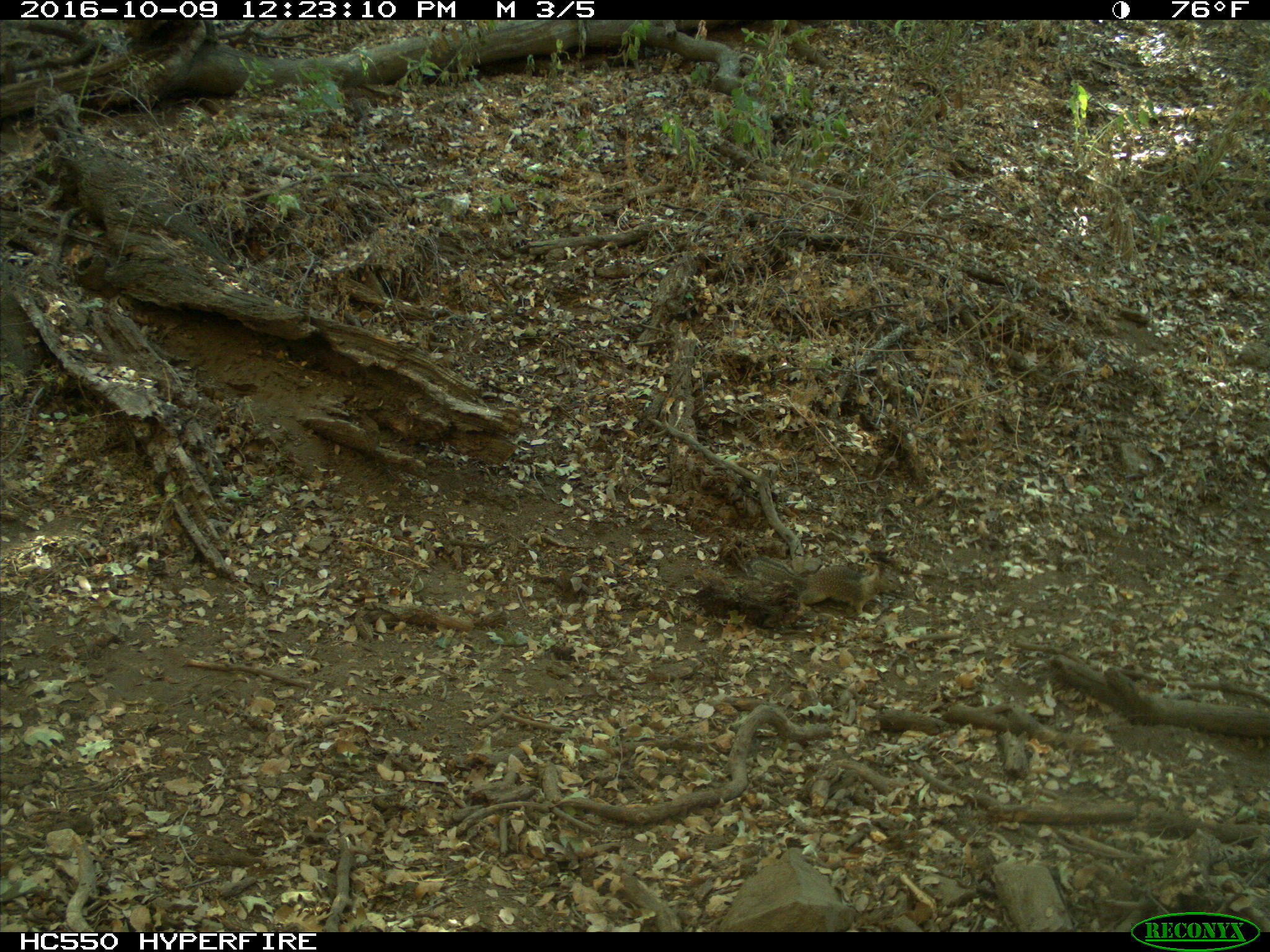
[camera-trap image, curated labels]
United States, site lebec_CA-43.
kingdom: Animalia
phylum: Chordata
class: Mammalia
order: Rodentia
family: Sciuridae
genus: Otospermophilus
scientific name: Otospermophilus beecheyi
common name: california ground squirrel